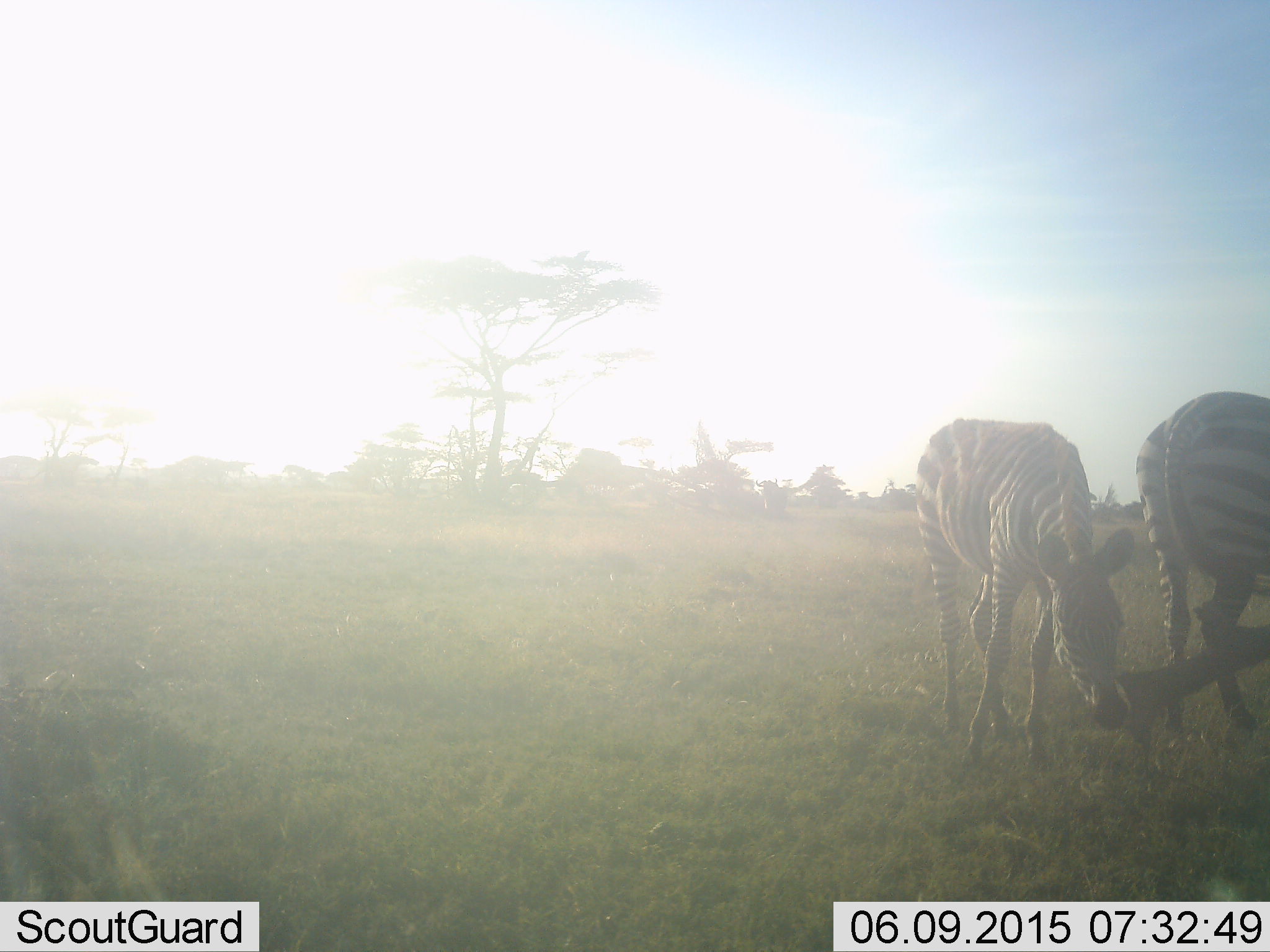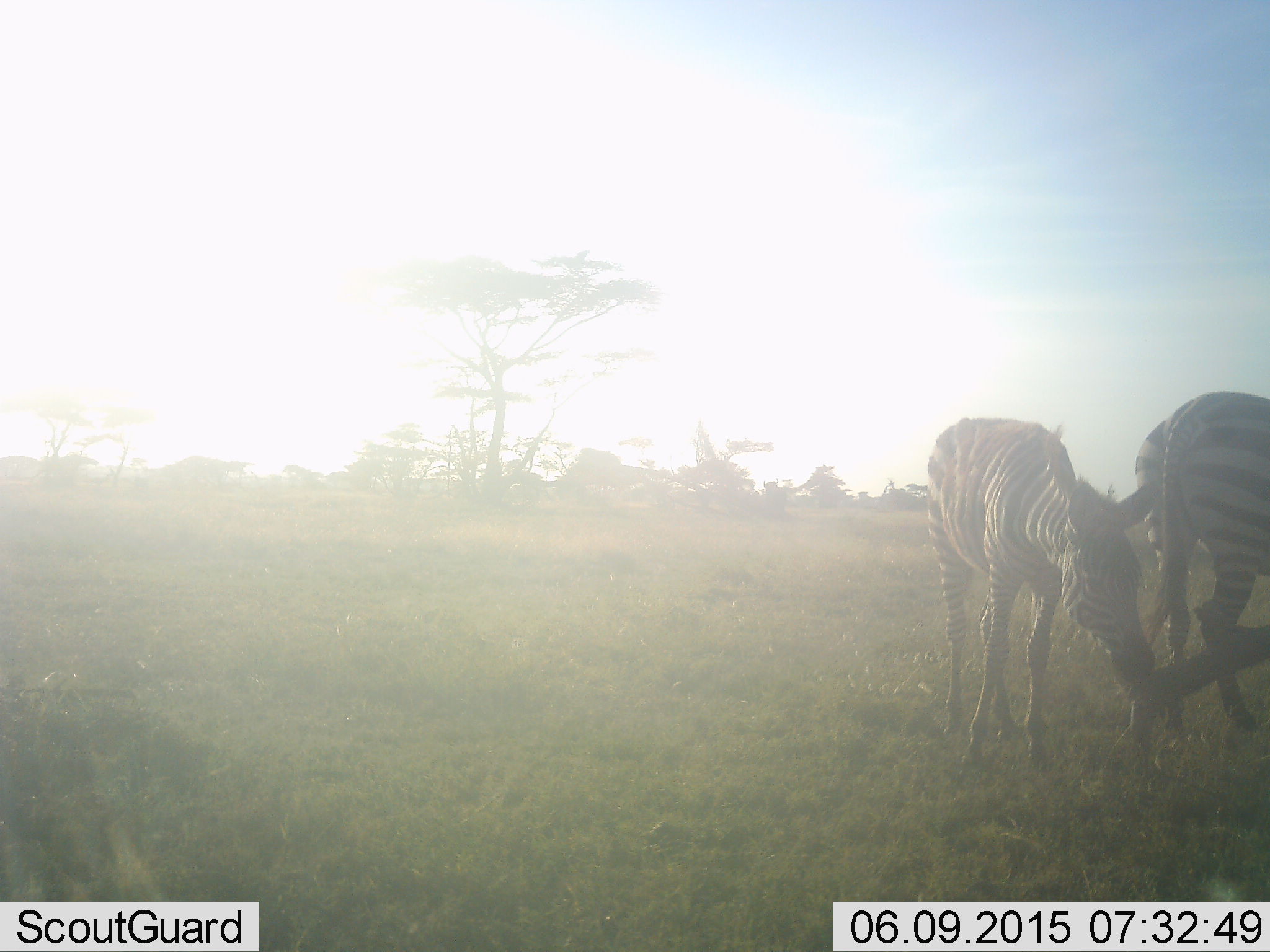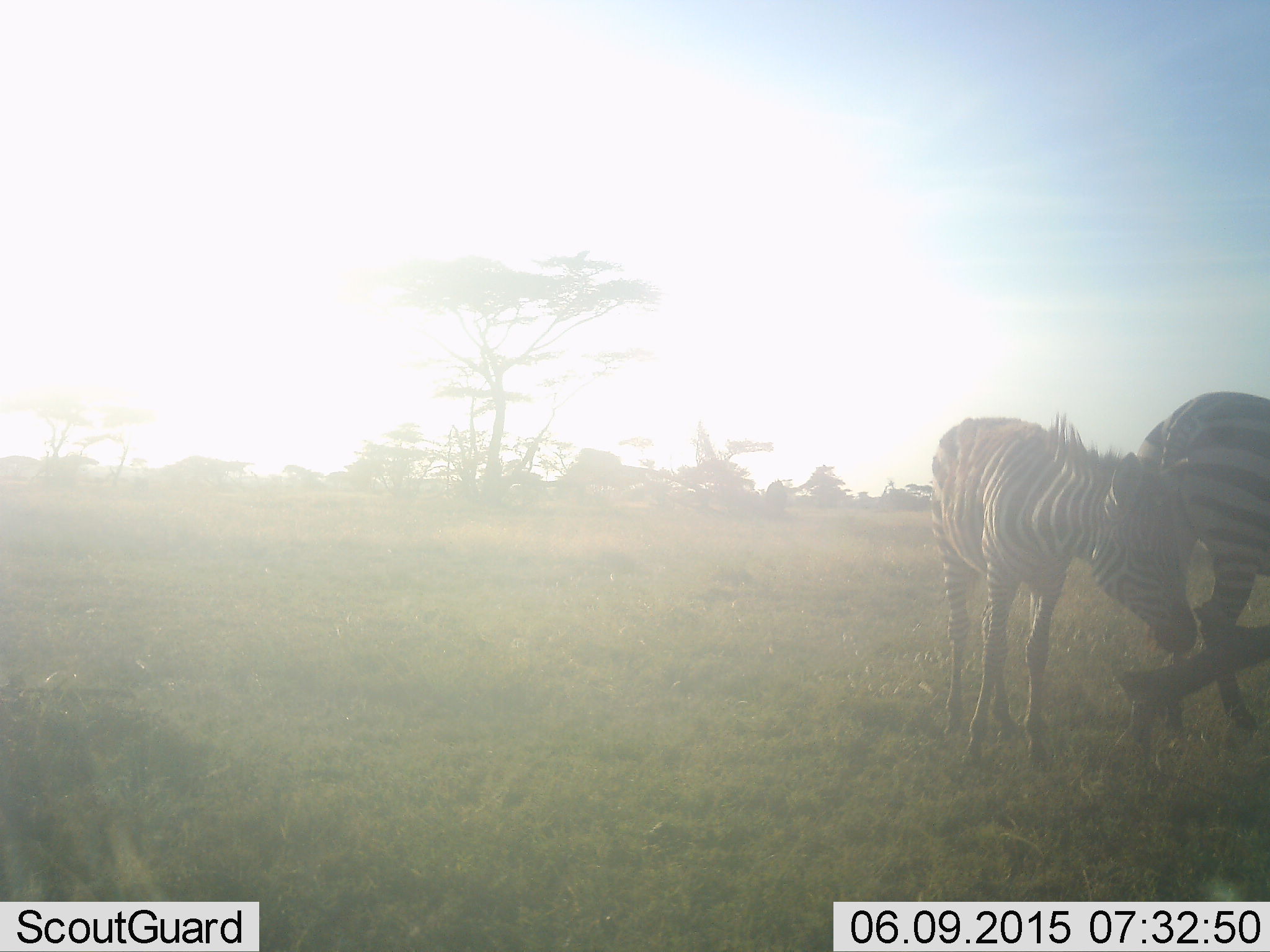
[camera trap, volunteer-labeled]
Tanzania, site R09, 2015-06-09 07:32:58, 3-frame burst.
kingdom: Animalia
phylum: Chordata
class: Mammalia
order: Perissodactyla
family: Equidae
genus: Equus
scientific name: Equus quagga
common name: plains zebra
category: zebra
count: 2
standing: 55%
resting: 0%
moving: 0%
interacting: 0%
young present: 27%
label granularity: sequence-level